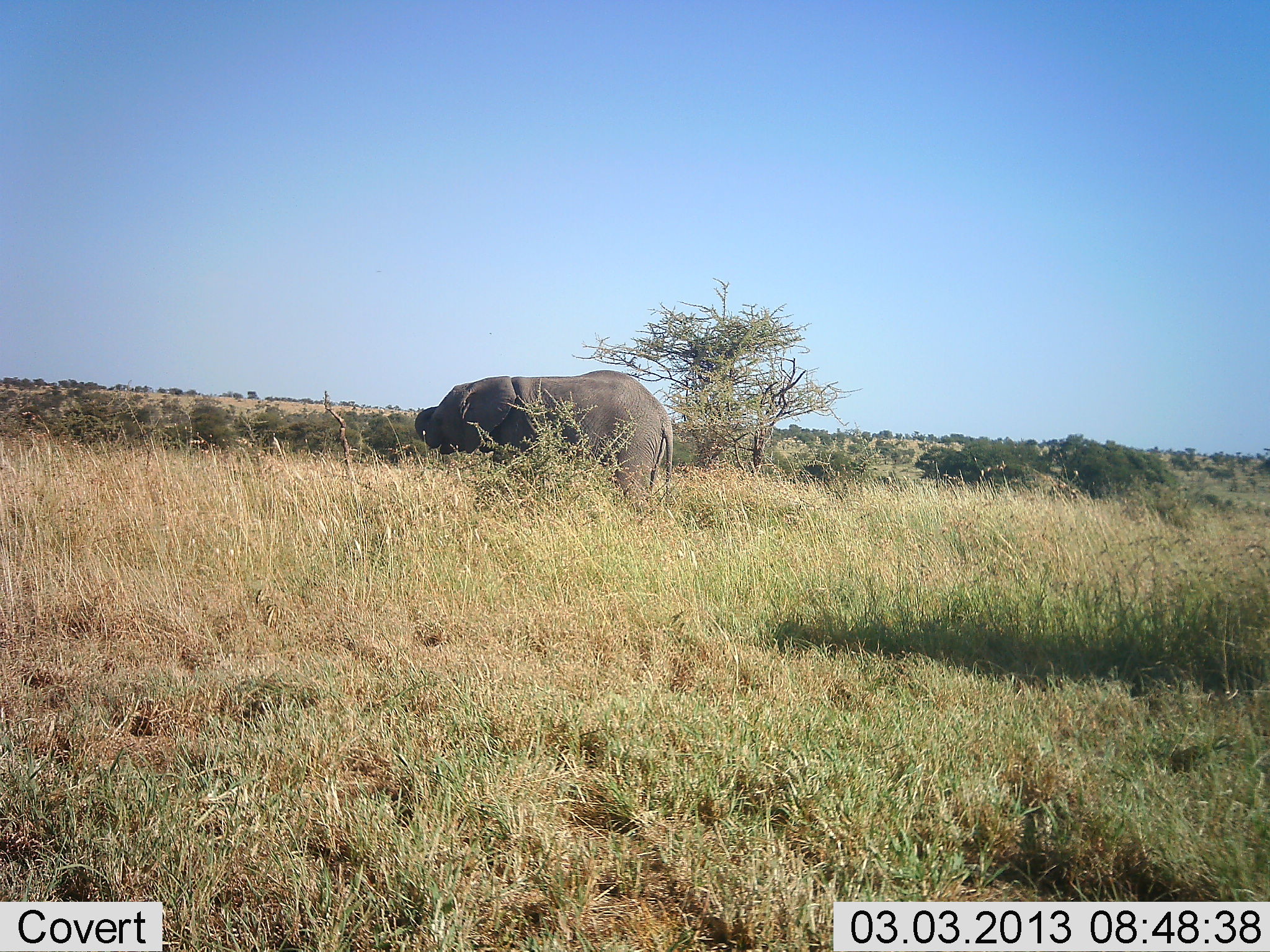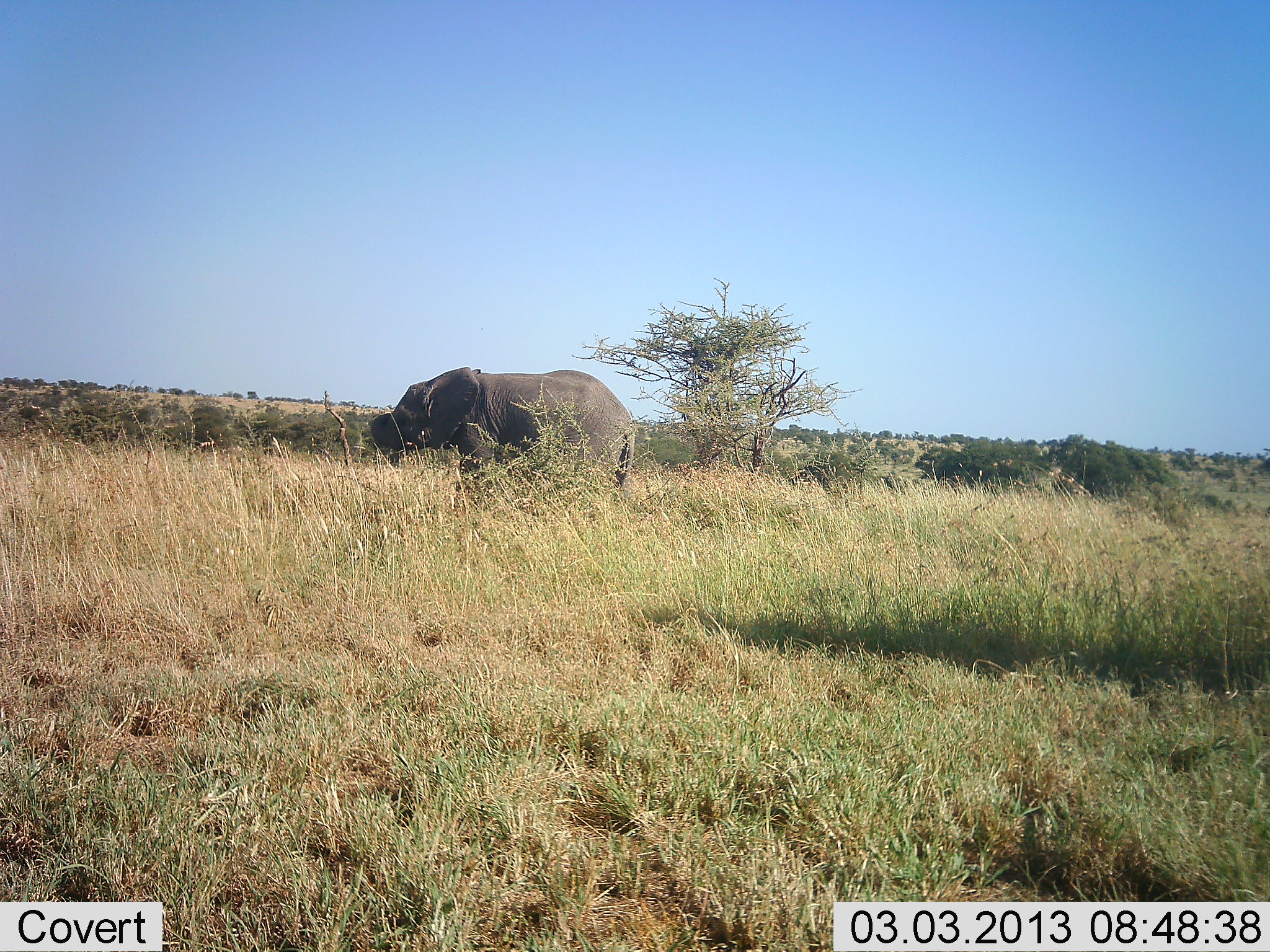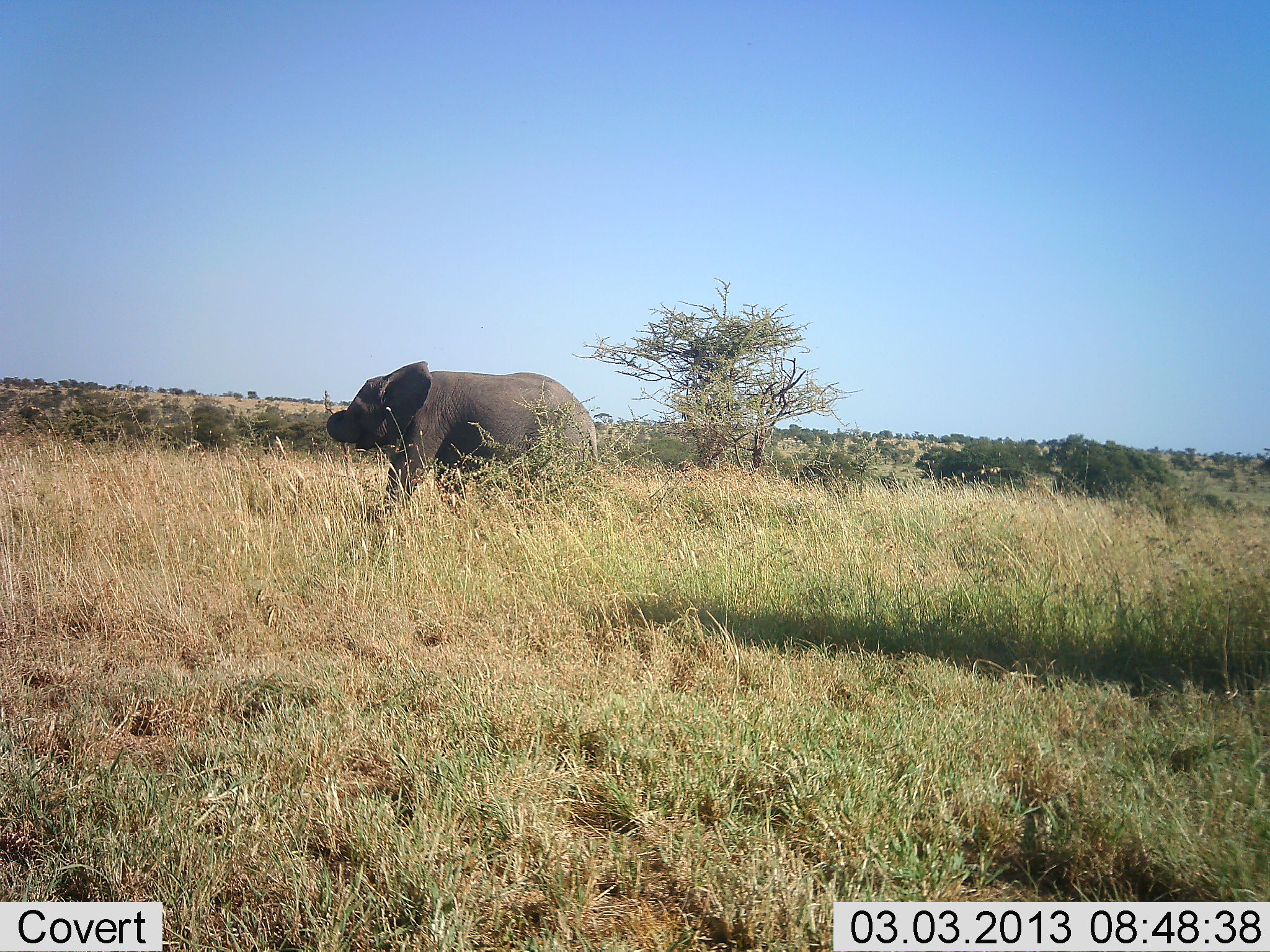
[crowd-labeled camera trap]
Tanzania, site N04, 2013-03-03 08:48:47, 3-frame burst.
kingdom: Animalia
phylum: Chordata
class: Mammalia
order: Proboscidea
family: Elephantidae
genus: Loxodonta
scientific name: Loxodonta africana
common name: african bush elephant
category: elephant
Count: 1.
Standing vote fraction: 4%.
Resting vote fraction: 0%.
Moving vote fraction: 92%.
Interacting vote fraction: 0%.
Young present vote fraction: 8%.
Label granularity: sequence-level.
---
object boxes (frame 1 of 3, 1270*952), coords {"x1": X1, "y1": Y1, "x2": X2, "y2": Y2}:
animal: {"x1": 416, "y1": 370, "x2": 674, "y2": 513}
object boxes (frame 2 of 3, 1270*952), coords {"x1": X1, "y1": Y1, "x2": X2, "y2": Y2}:
animal: {"x1": 371, "y1": 365, "x2": 635, "y2": 509}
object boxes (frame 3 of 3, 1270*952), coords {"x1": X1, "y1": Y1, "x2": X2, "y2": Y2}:
animal: {"x1": 326, "y1": 360, "x2": 596, "y2": 522}